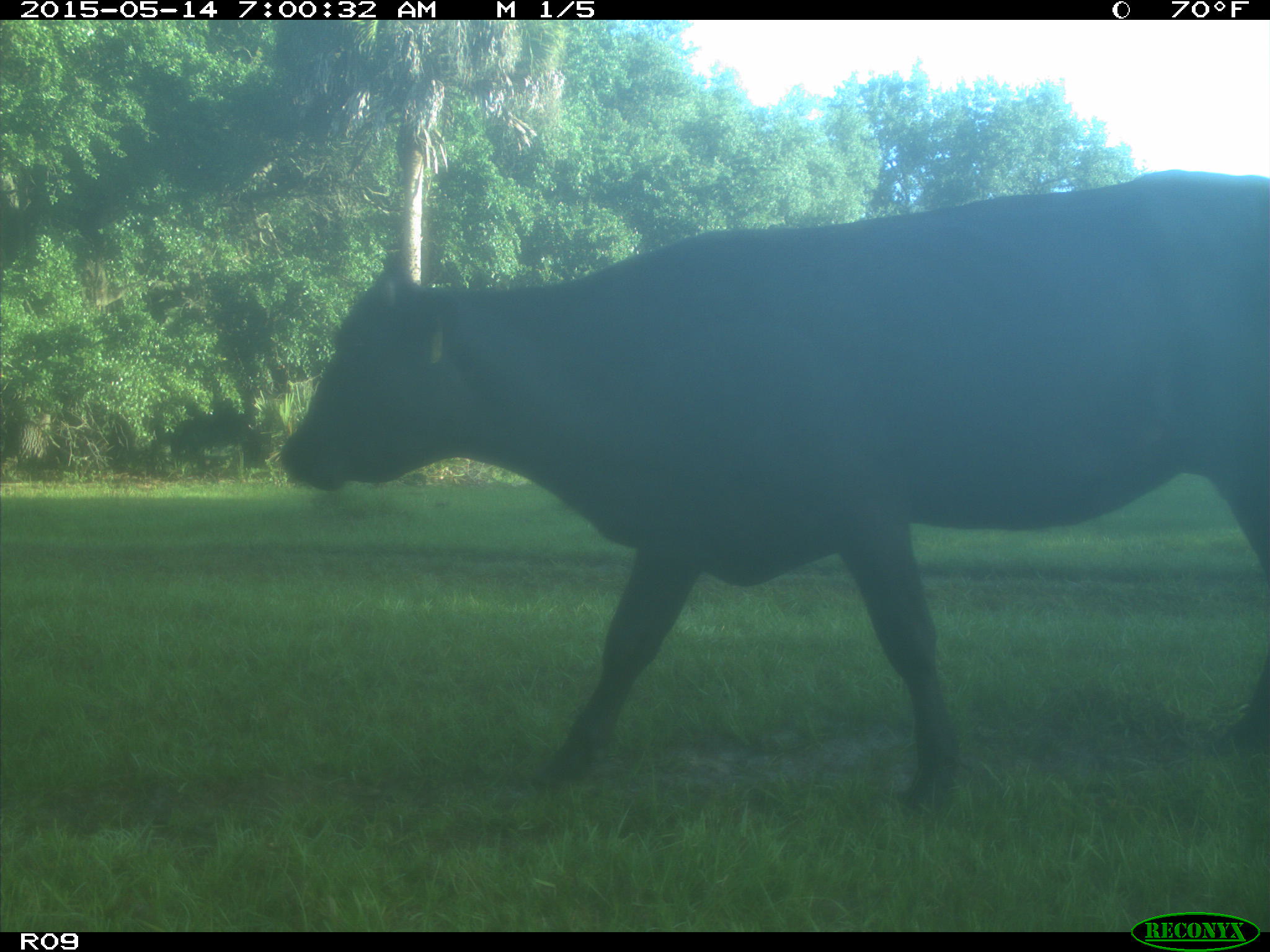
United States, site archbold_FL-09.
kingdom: Animalia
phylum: Chordata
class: Mammalia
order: Artiodactyla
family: Bovidae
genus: Bos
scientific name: Bos taurus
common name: domestic cow